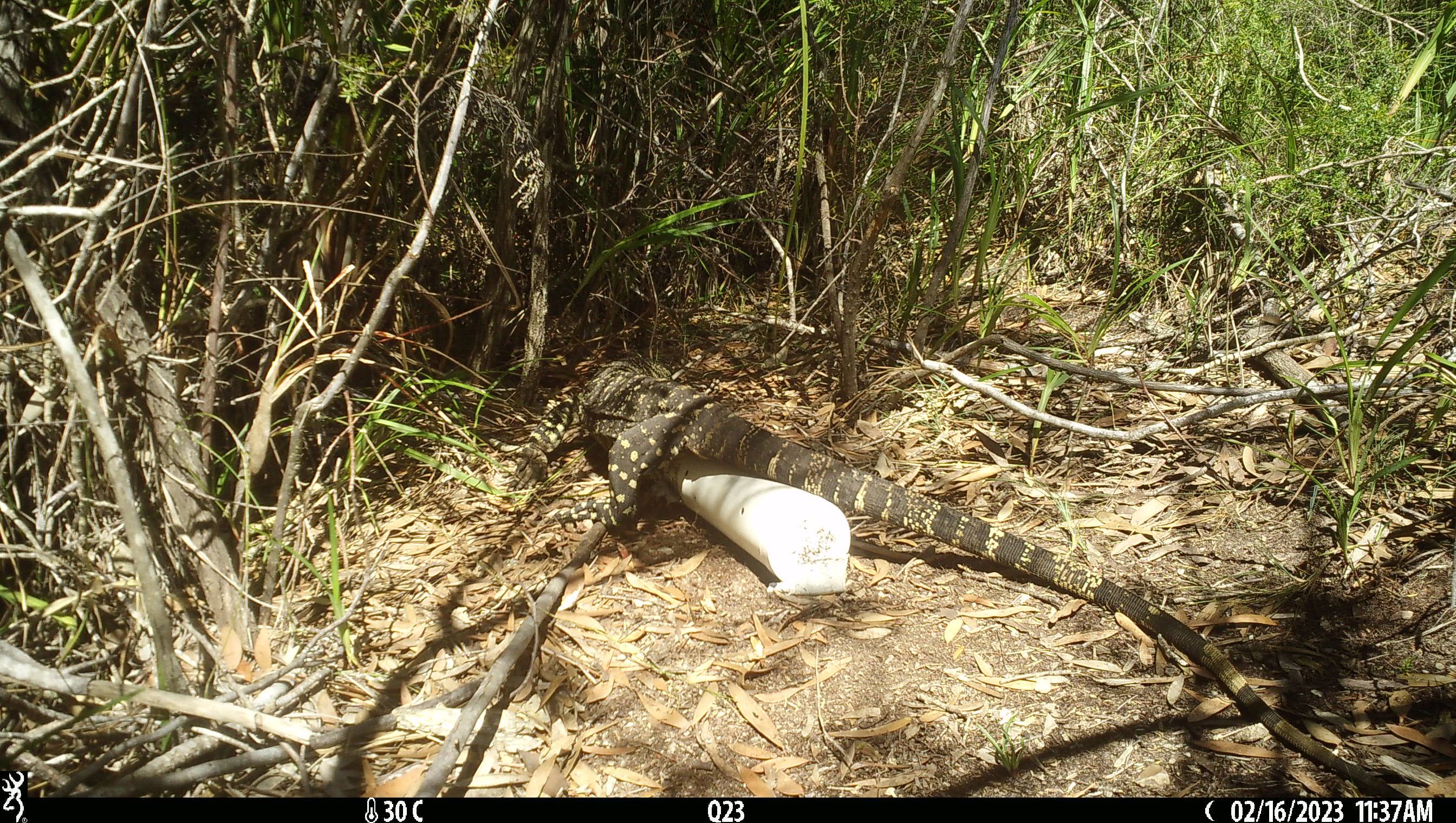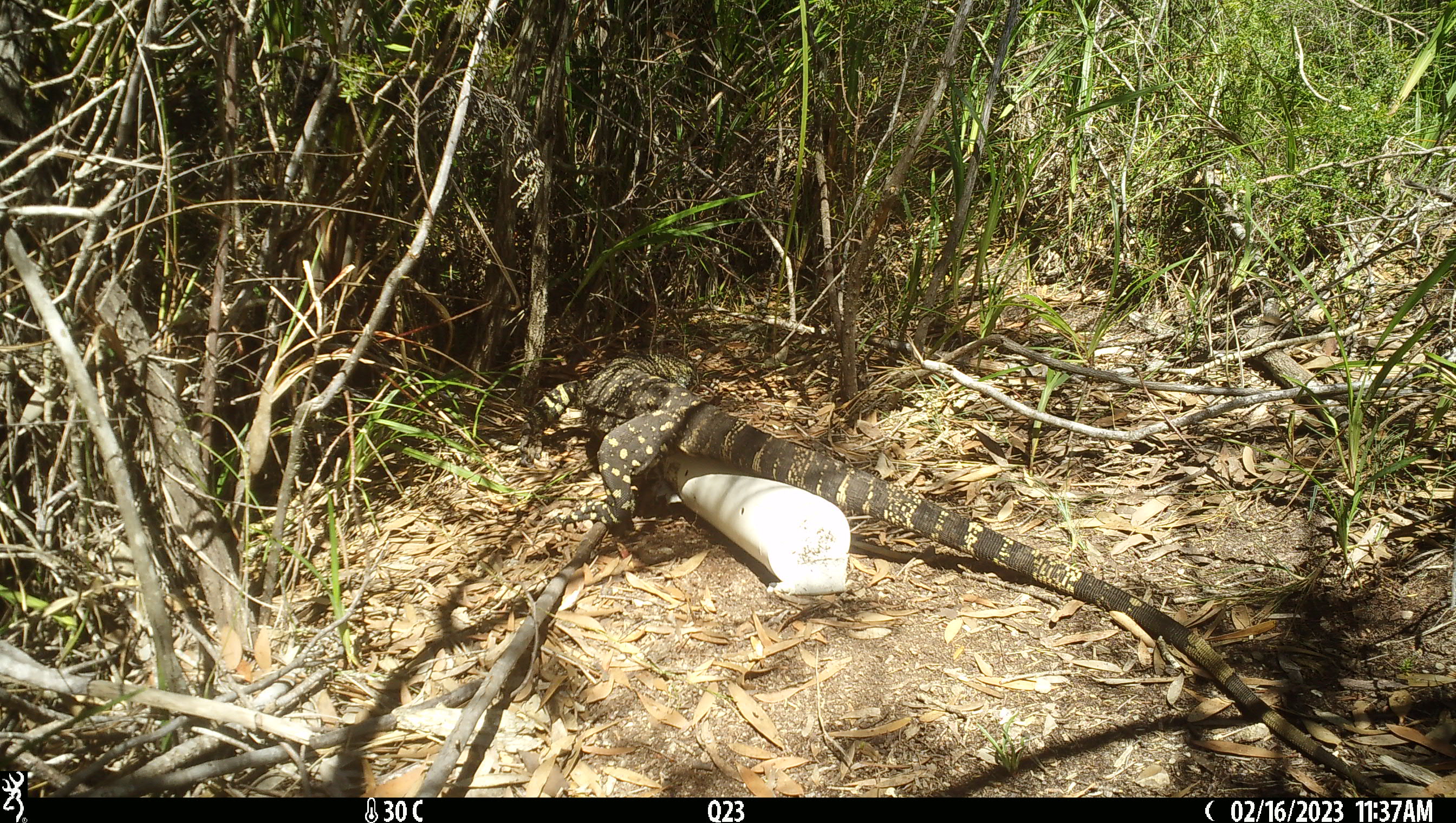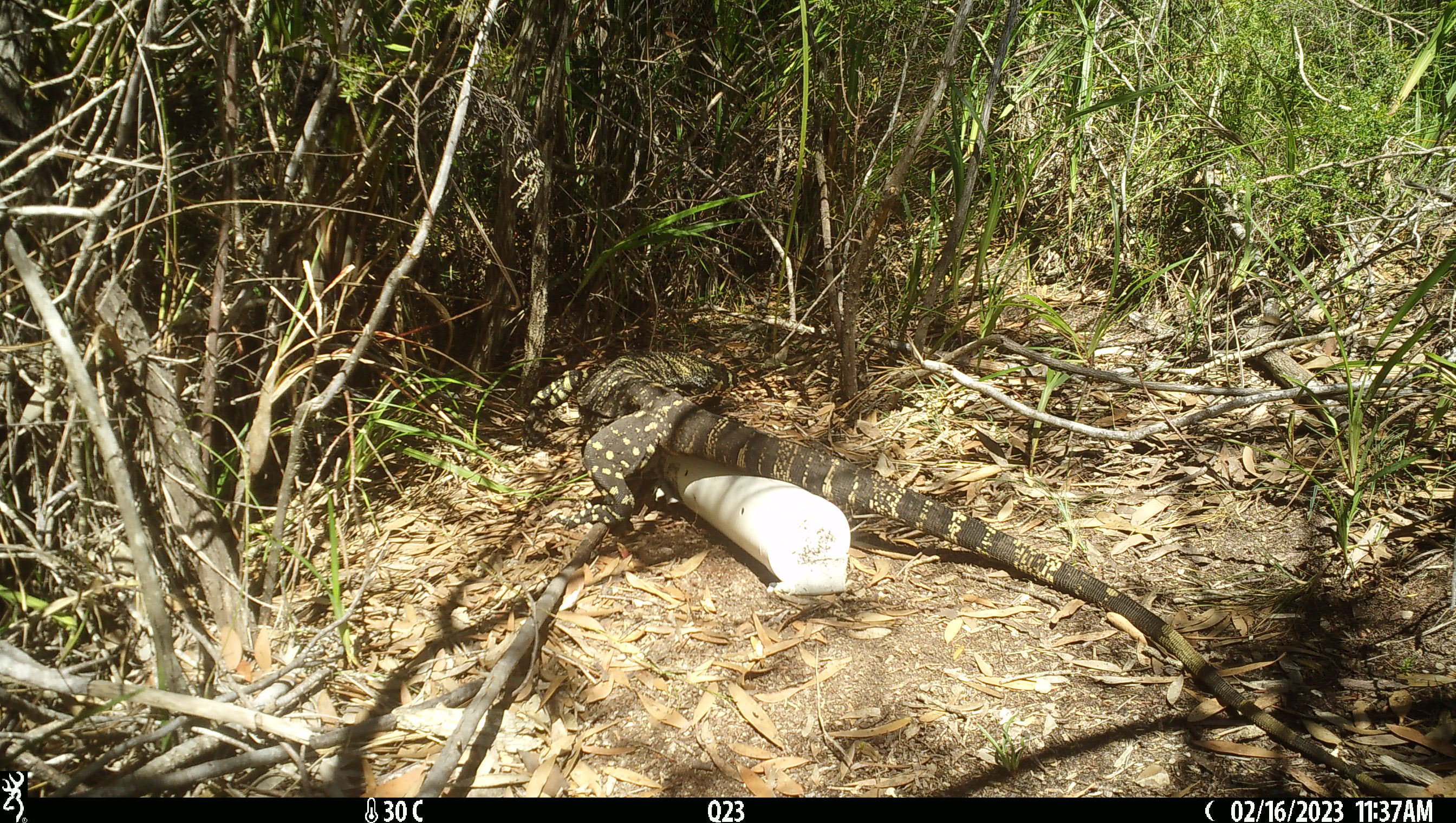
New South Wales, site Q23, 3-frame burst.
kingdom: Animalia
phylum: Chordata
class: Reptilia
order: Squamata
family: Varanidae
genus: Varanus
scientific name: Varanus varius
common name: lace monitor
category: goanna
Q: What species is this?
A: Goanna (lace monitor) (Varanus varius).